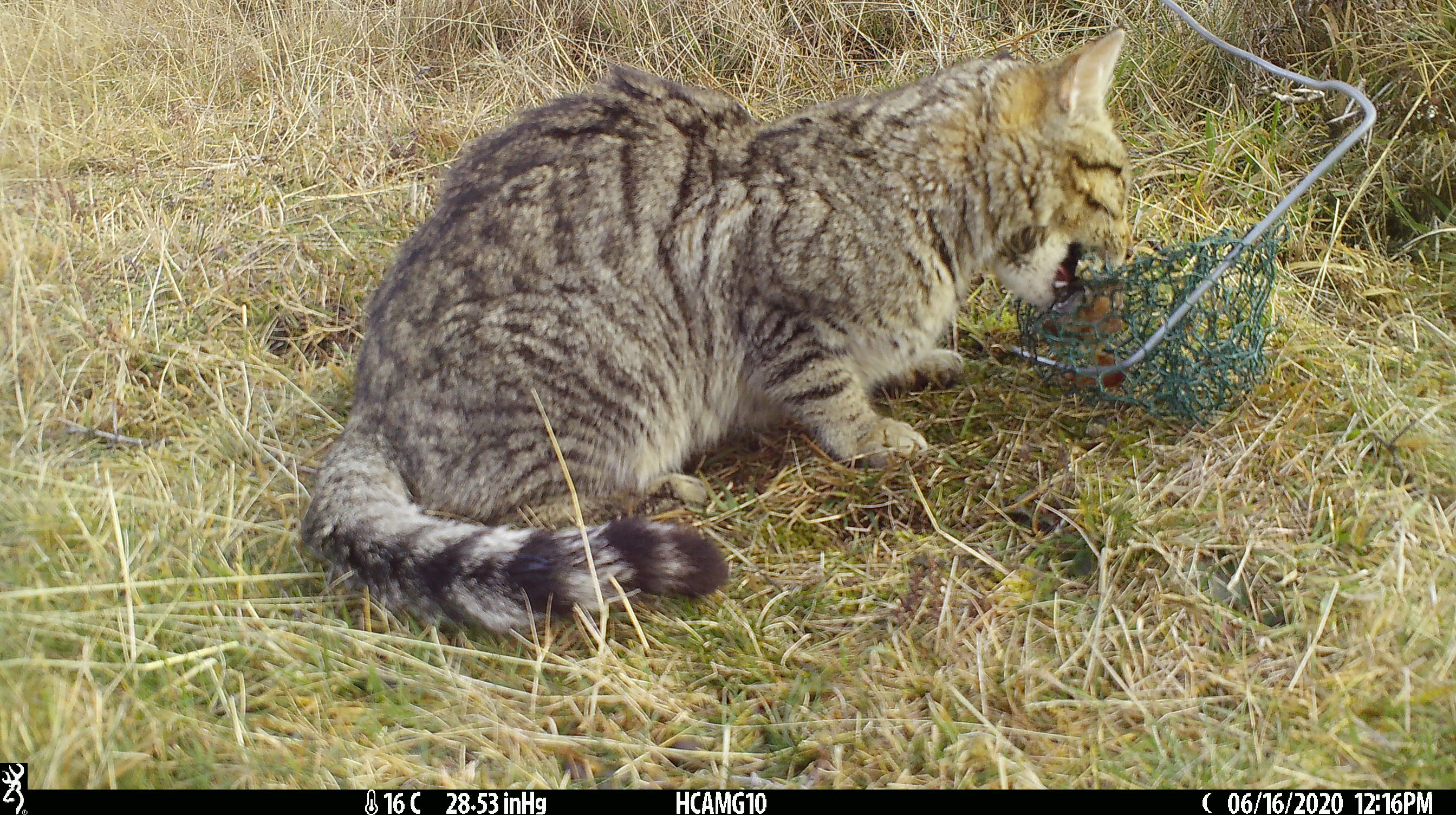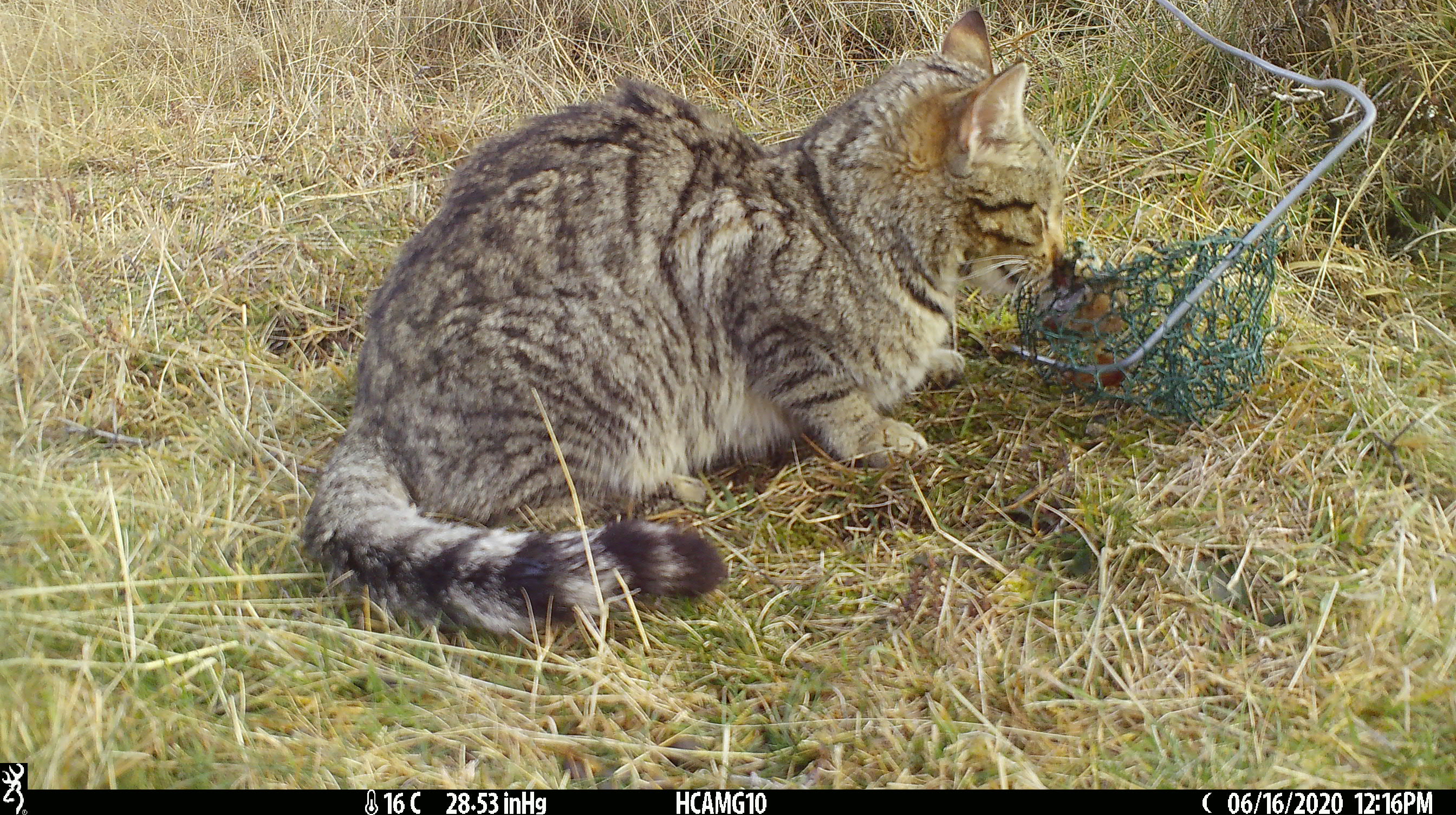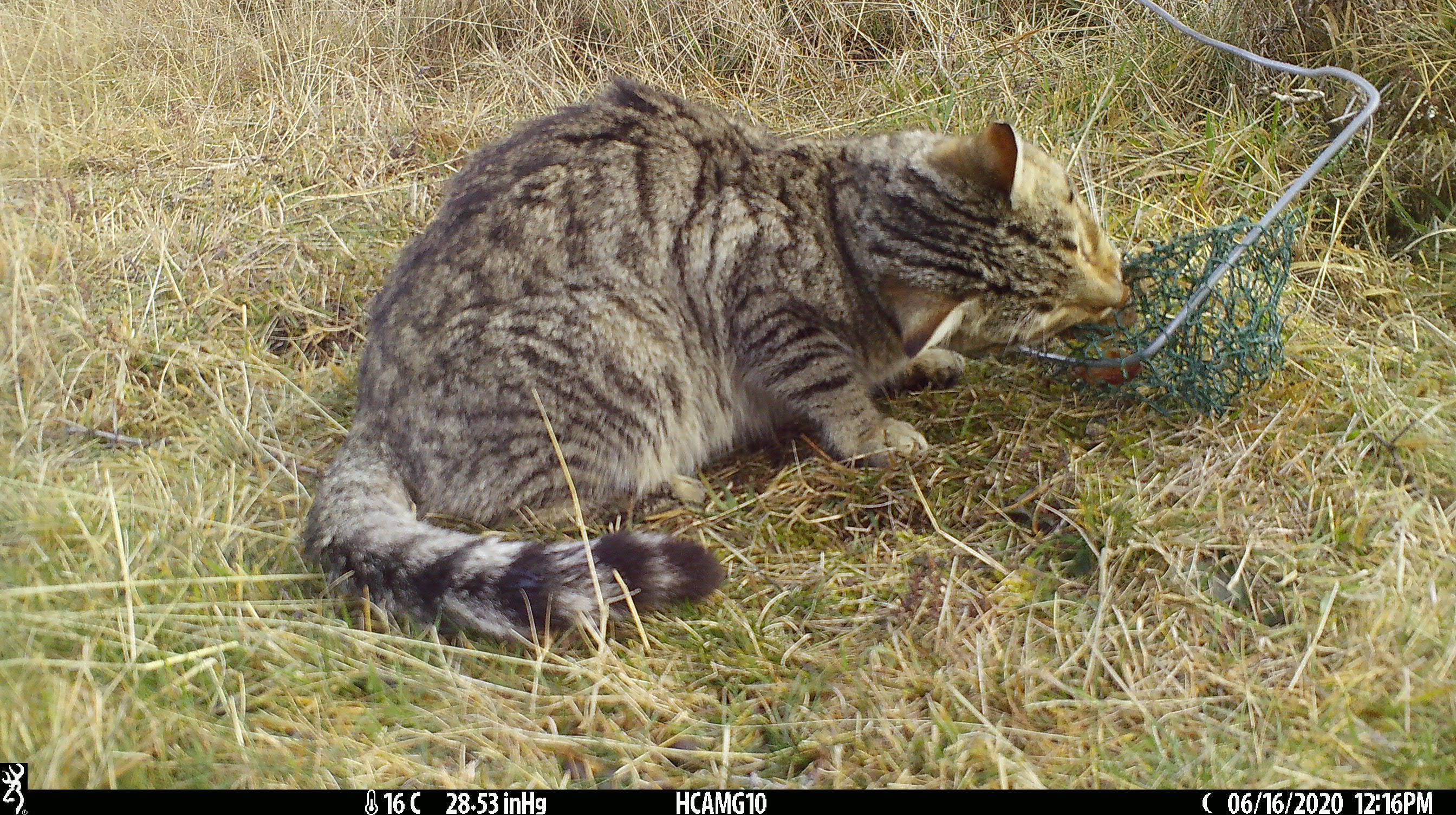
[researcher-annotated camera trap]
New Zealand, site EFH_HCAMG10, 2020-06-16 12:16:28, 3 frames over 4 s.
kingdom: Animalia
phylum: Chordata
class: Mammalia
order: Carnivora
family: Felidae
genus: Felis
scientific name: Felis catus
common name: domestic cat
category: cat